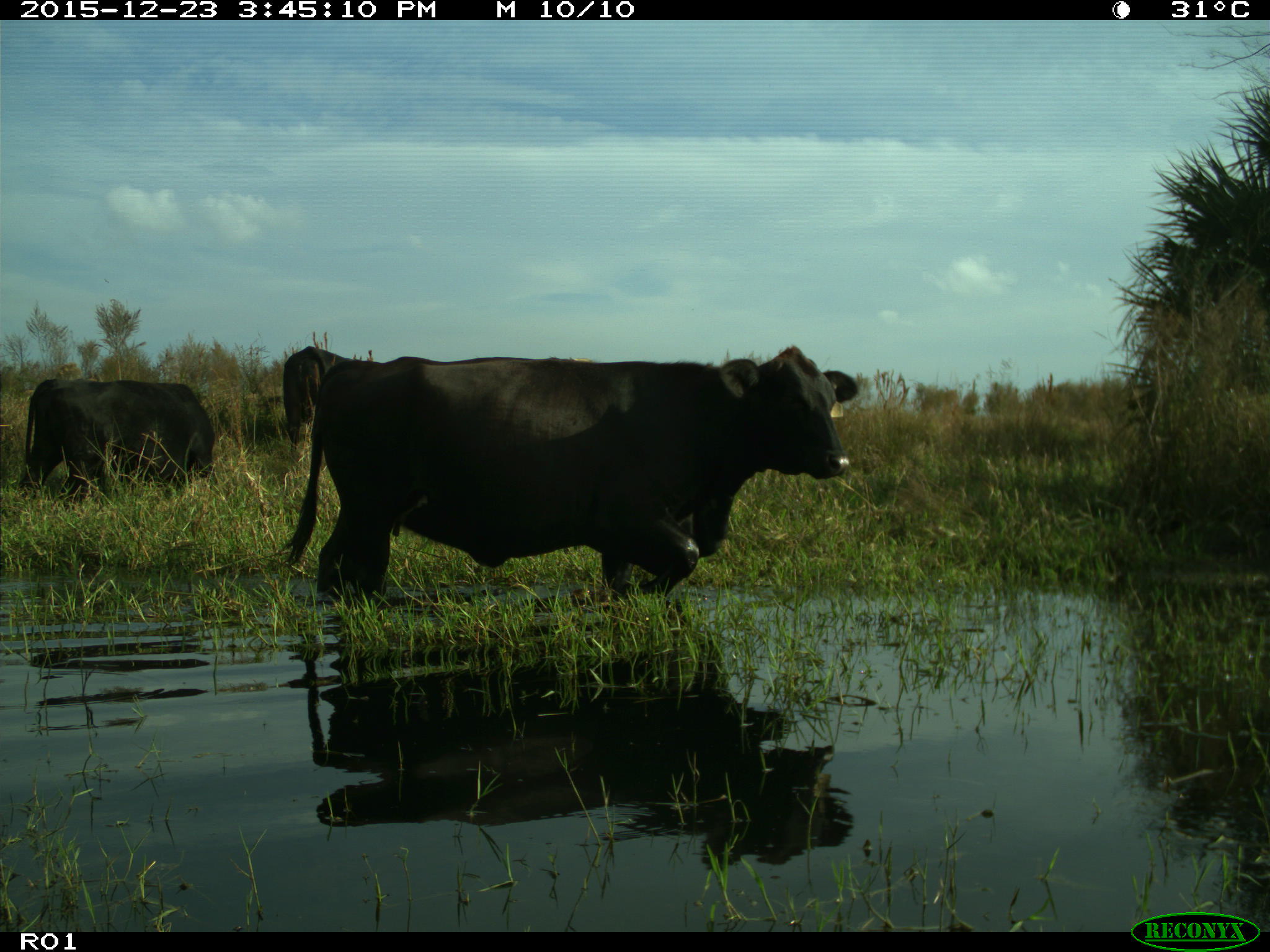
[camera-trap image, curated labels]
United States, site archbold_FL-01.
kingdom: Animalia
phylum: Chordata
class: Mammalia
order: Artiodactyla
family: Bovidae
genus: Bos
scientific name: Bos taurus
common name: domestic cow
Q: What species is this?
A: Bos taurus (domestic cow).